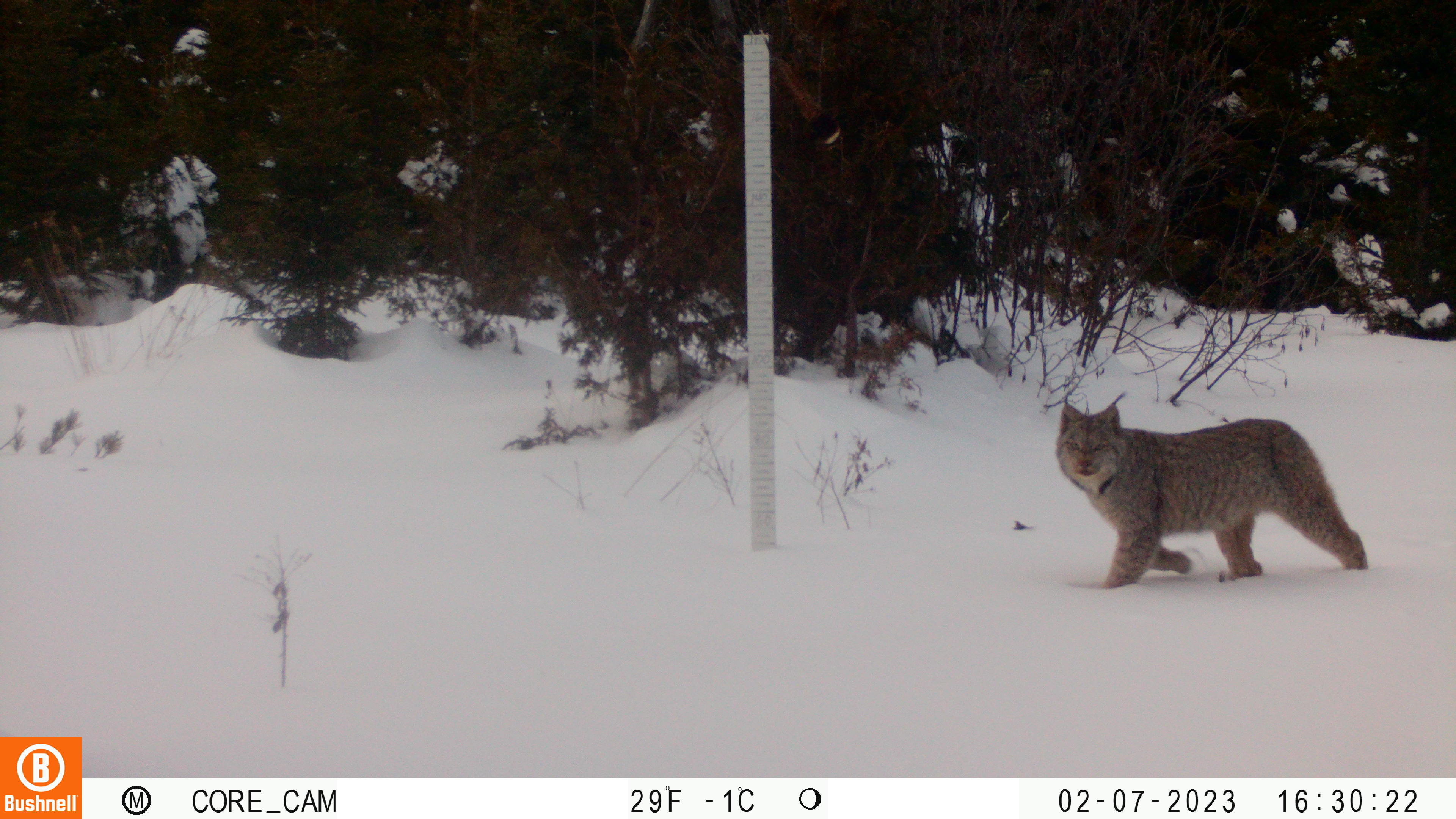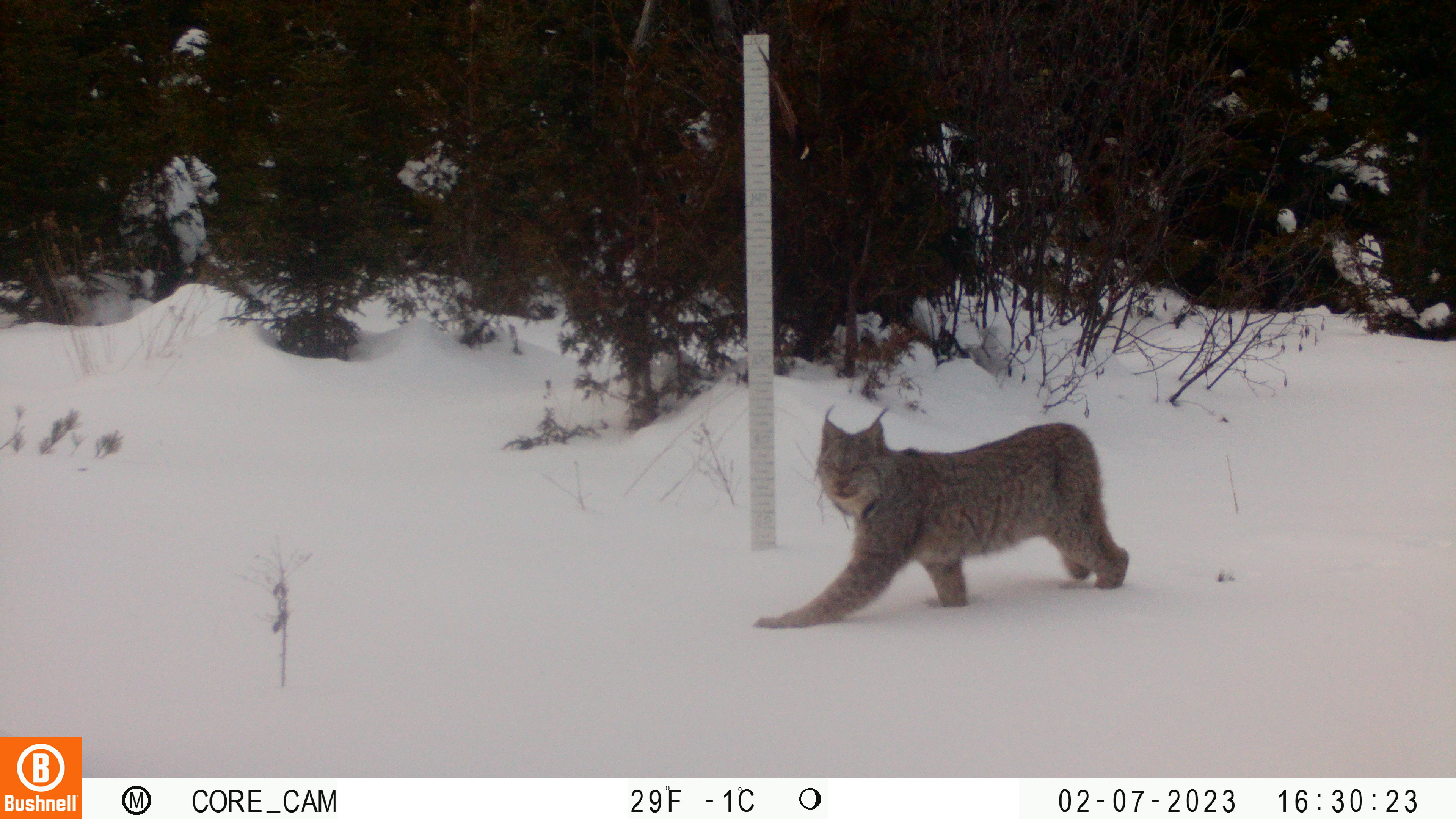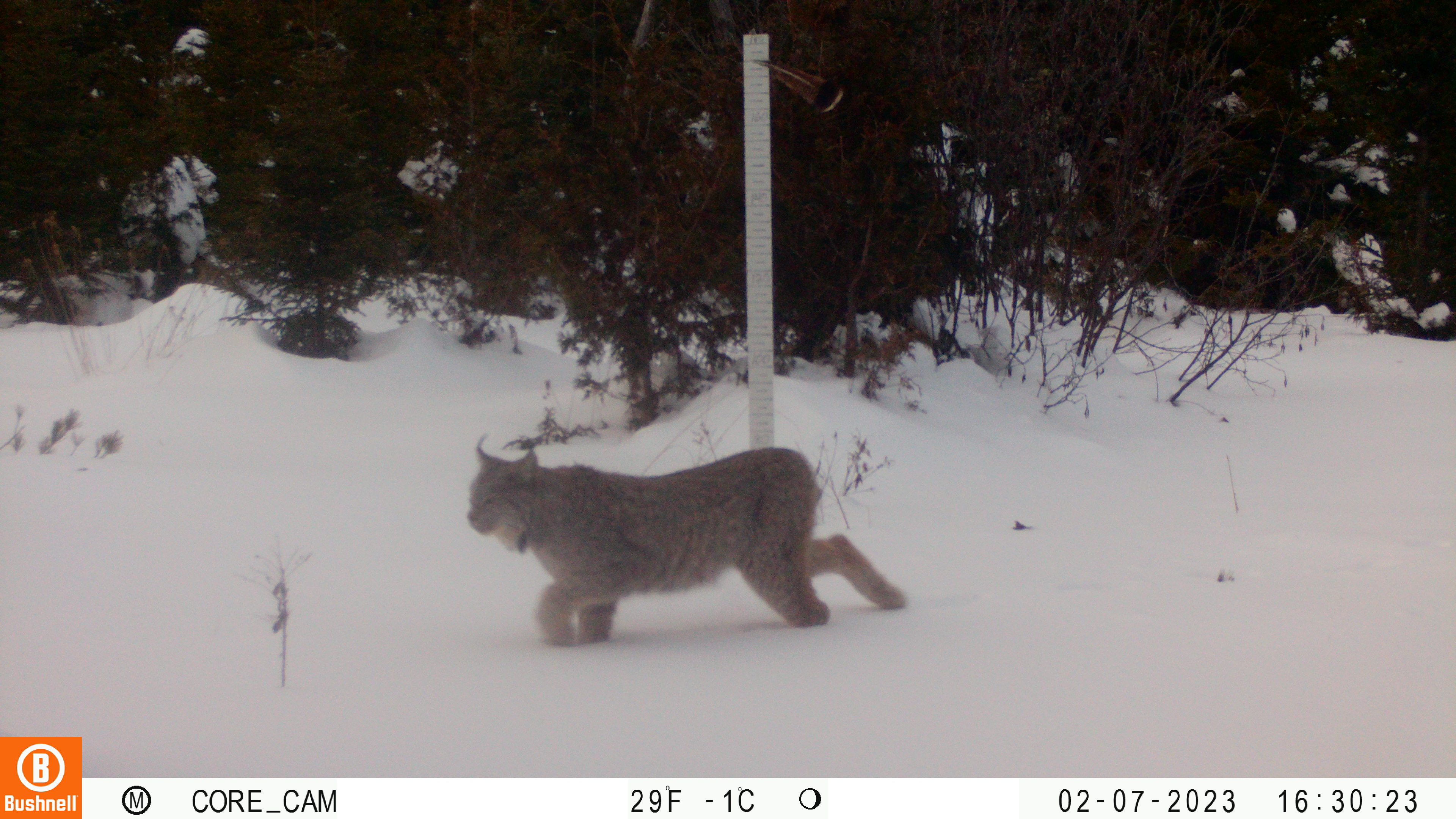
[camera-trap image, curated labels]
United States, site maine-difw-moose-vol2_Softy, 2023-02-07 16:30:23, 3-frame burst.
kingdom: Animalia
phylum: Chordata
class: Mammalia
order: Carnivora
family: Felidae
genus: Lynx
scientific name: Lynx canadensis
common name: canada lynx